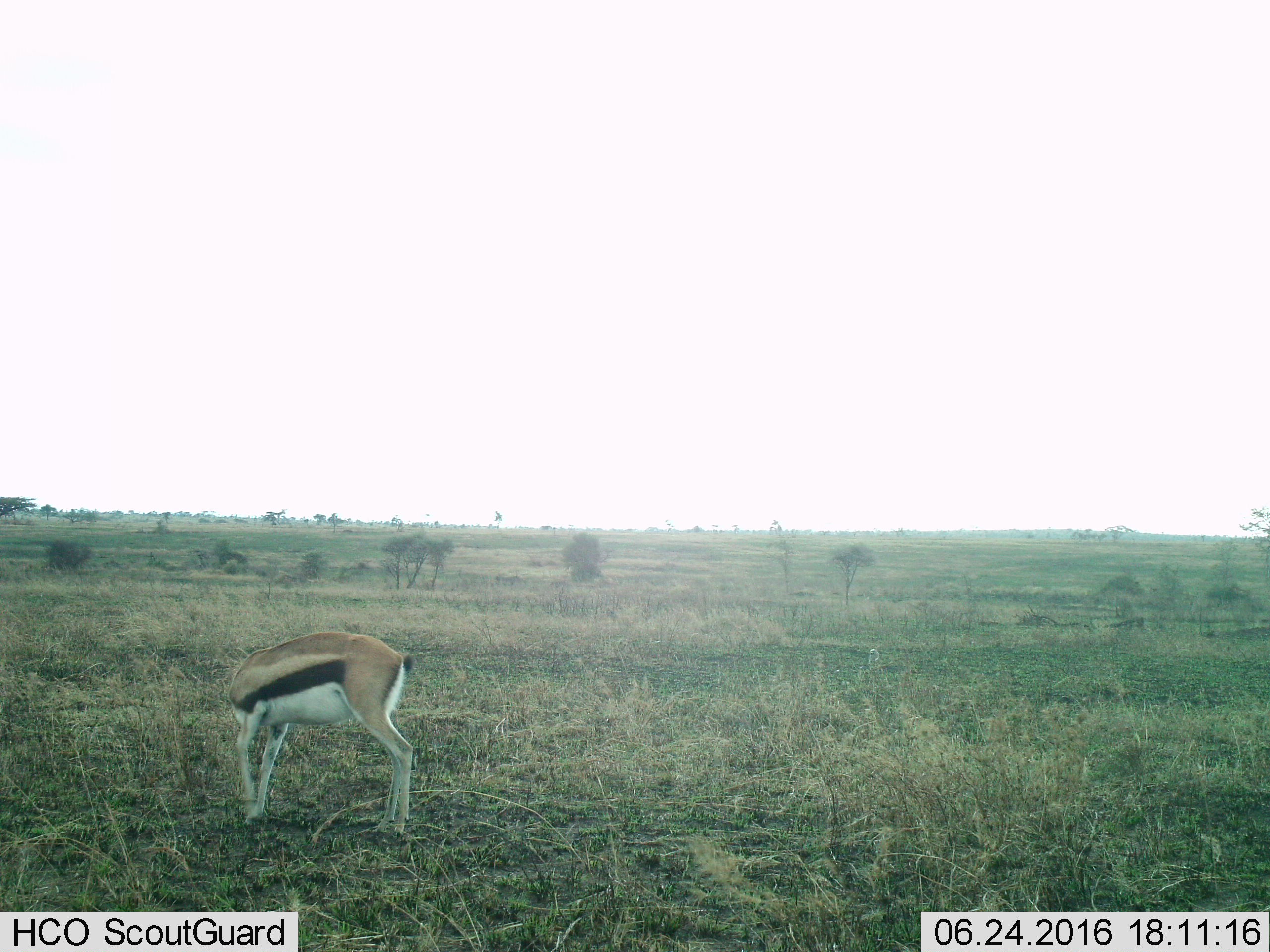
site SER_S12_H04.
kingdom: Animalia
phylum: Chordata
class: Mammalia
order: Artiodactyla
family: Bovidae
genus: Eudorcas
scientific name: Eudorcas thomsonii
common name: thomson's gazelle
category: gazellethomsons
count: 1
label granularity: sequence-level